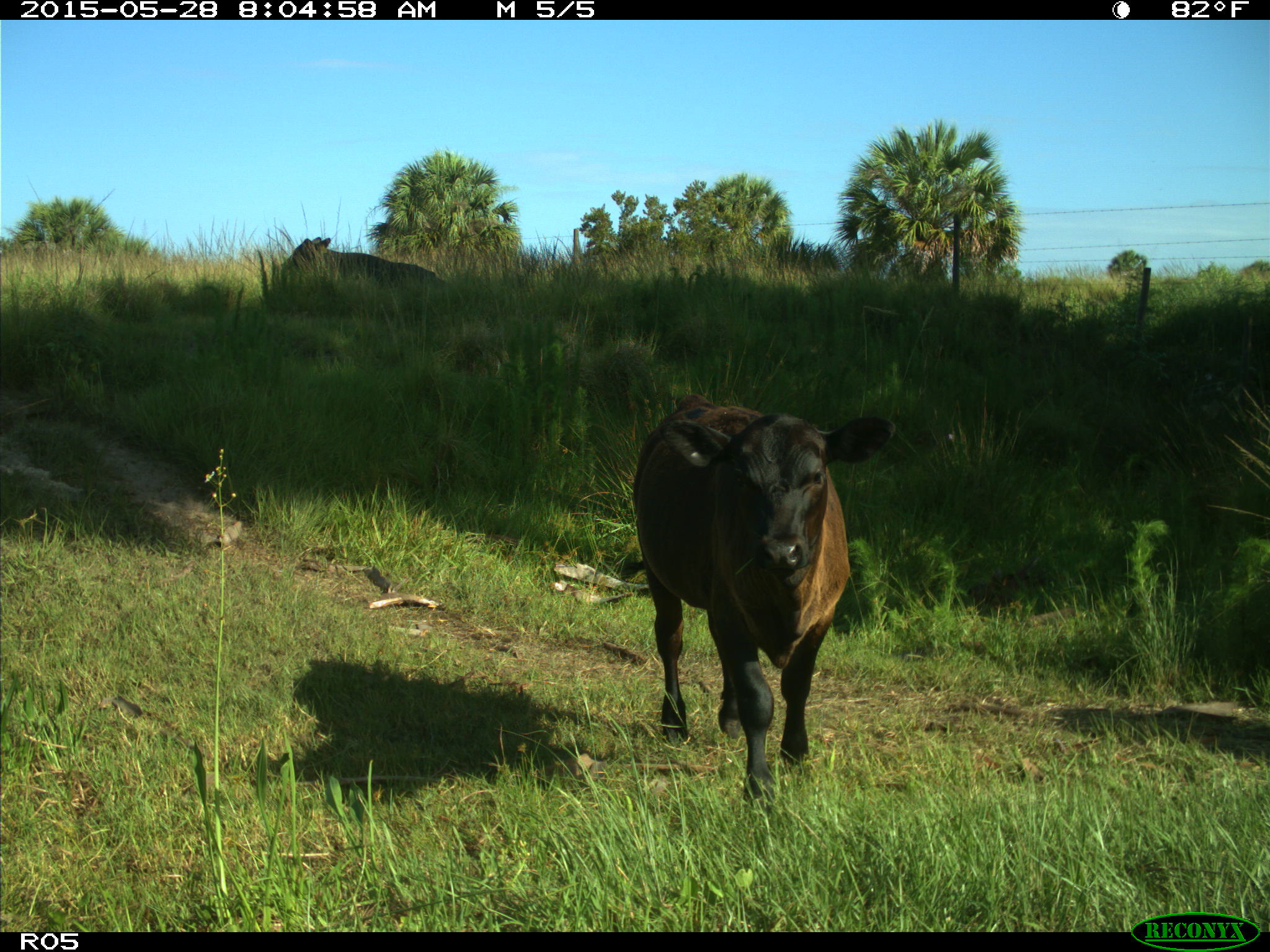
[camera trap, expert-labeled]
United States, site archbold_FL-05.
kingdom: Animalia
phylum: Chordata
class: Mammalia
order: Artiodactyla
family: Bovidae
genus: Bos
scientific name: Bos taurus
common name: domestic cow